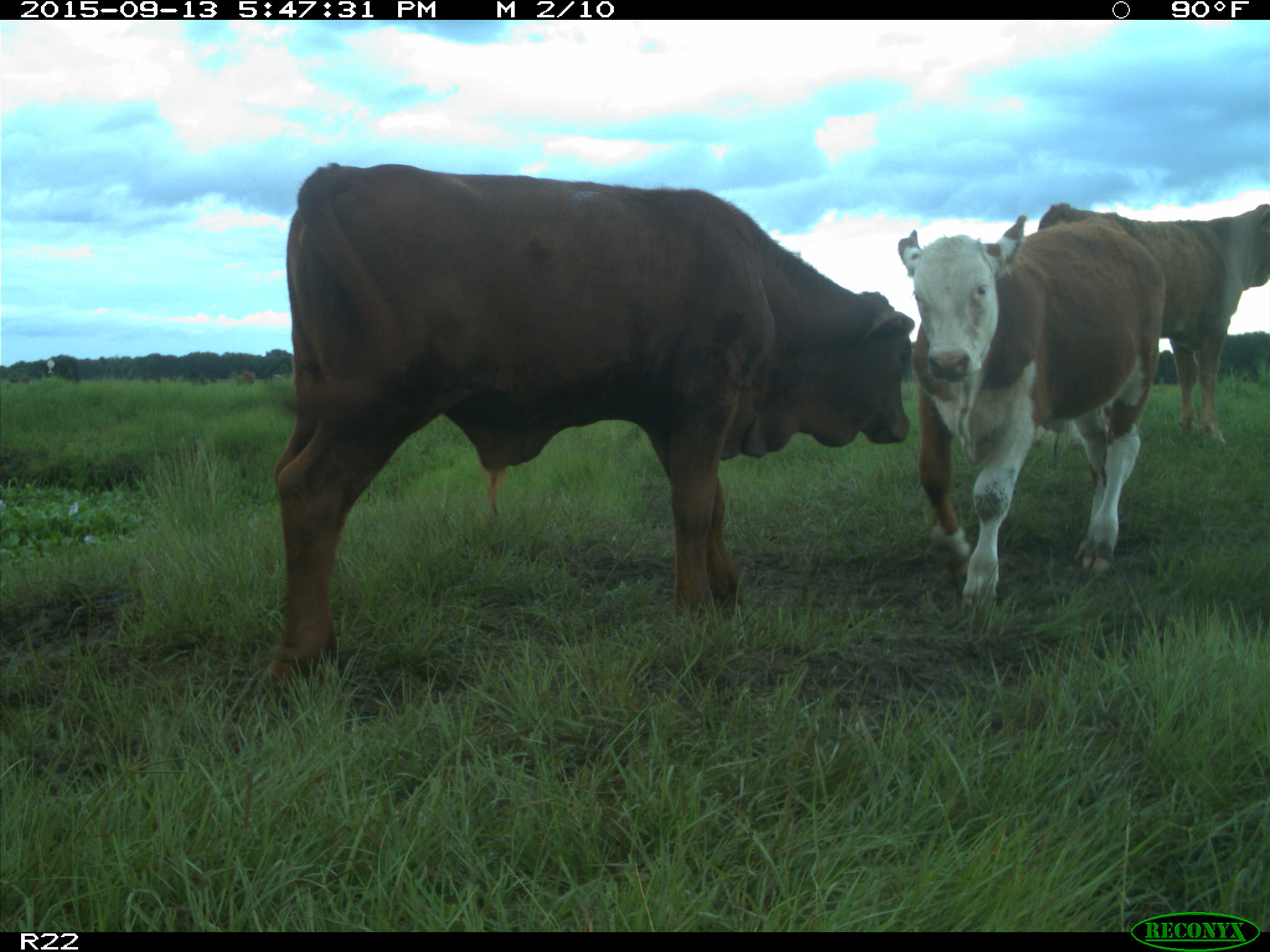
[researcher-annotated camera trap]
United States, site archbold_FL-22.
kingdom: Animalia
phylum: Chordata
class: Mammalia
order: Artiodactyla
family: Bovidae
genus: Bos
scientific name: Bos taurus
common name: domestic cow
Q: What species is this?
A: Bos taurus (domestic cow).